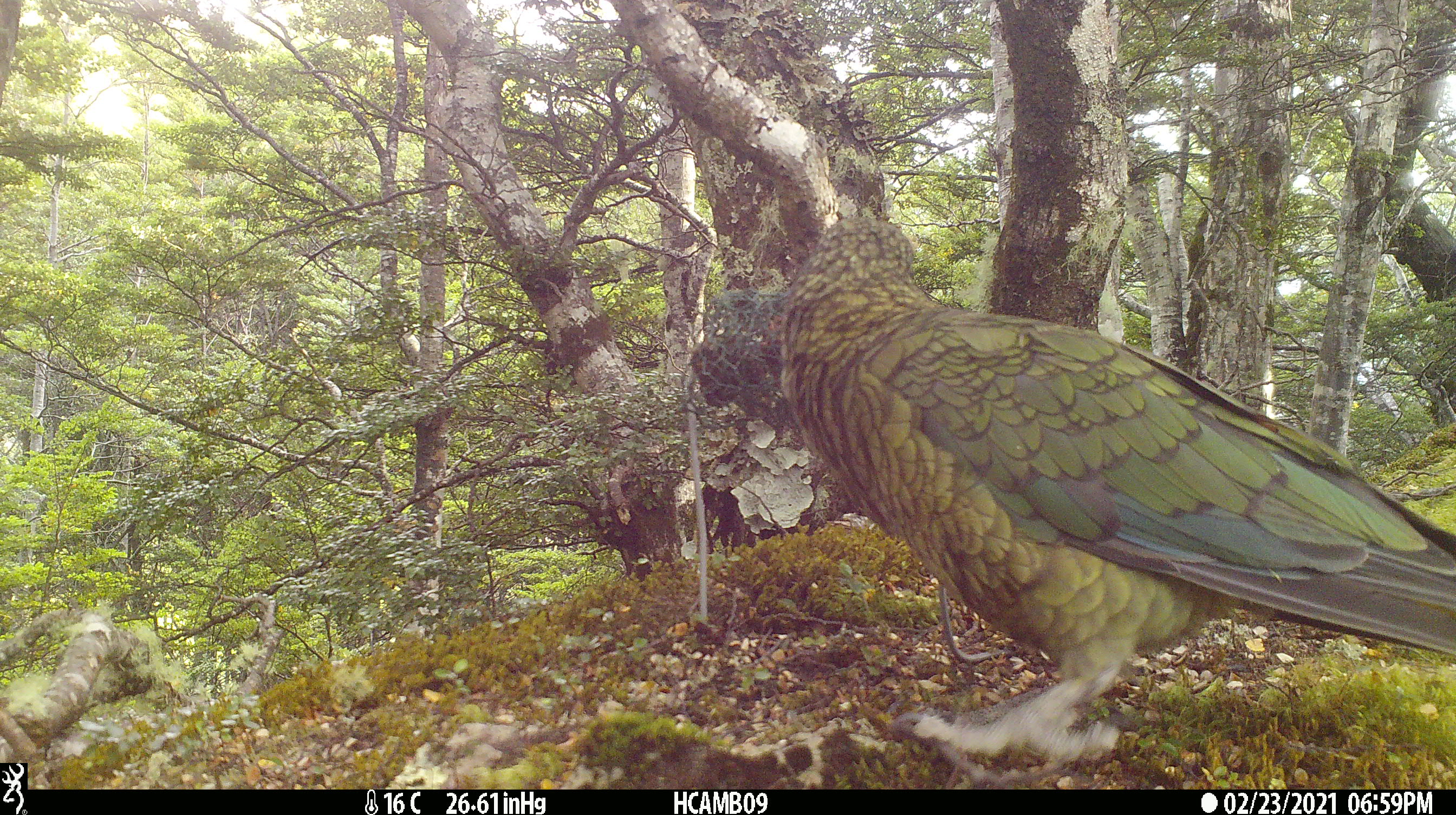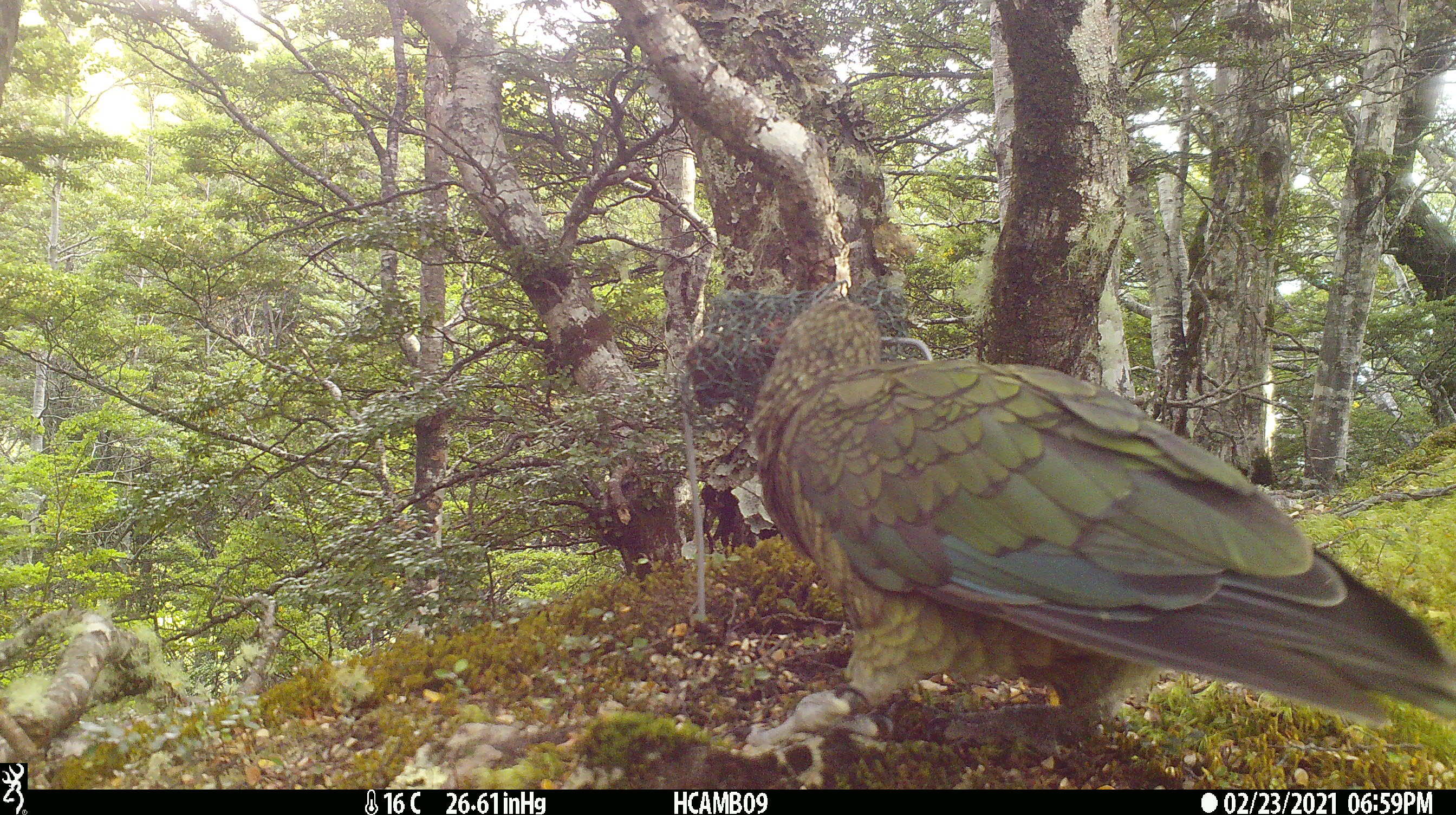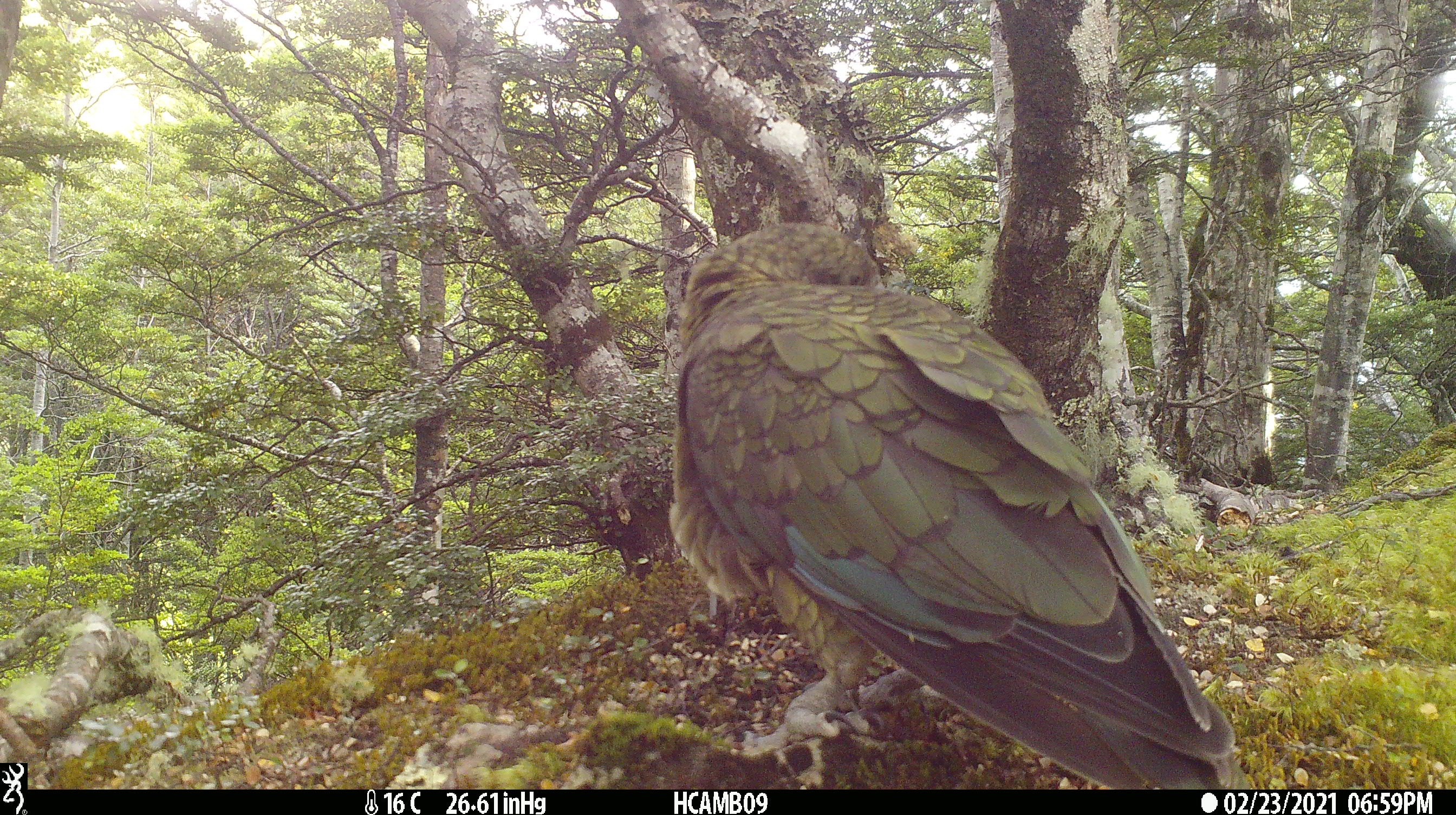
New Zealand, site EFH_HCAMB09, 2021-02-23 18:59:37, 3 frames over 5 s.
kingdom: Animalia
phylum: Chordata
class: Aves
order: Psittaciformes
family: Strigopidae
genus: Nestor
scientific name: Nestor notabilis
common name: kea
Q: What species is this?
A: Kea (Nestor notabilis).